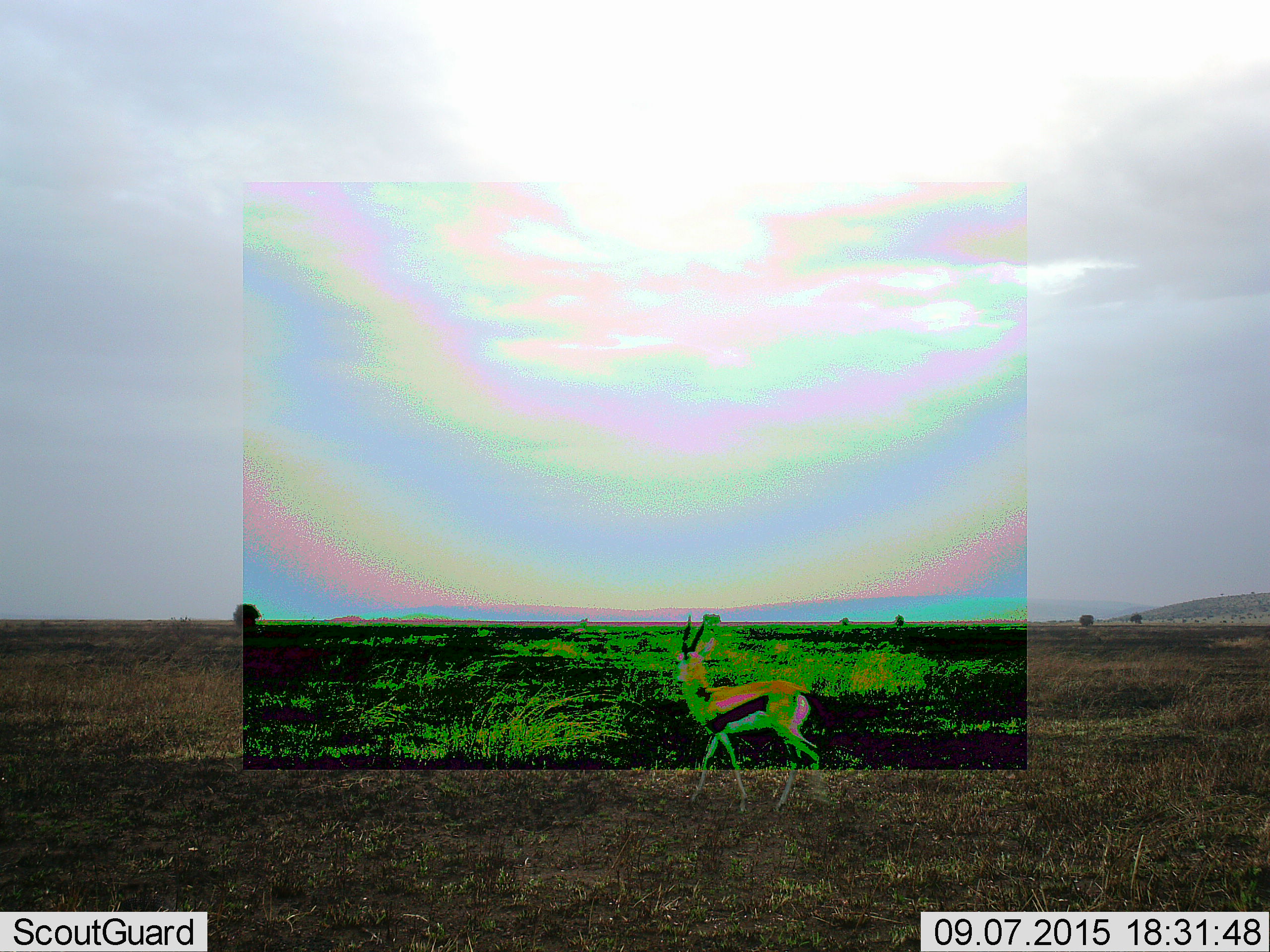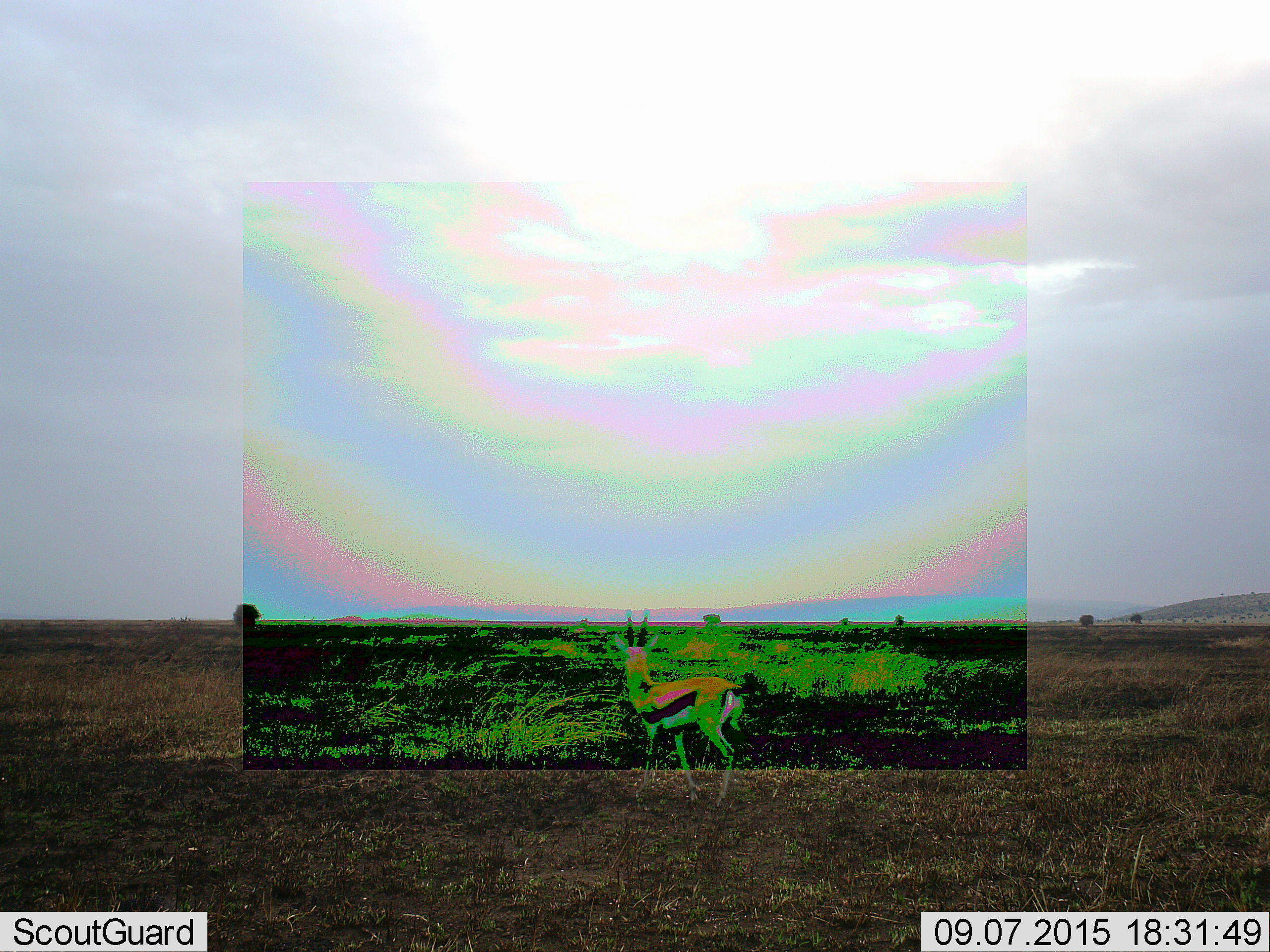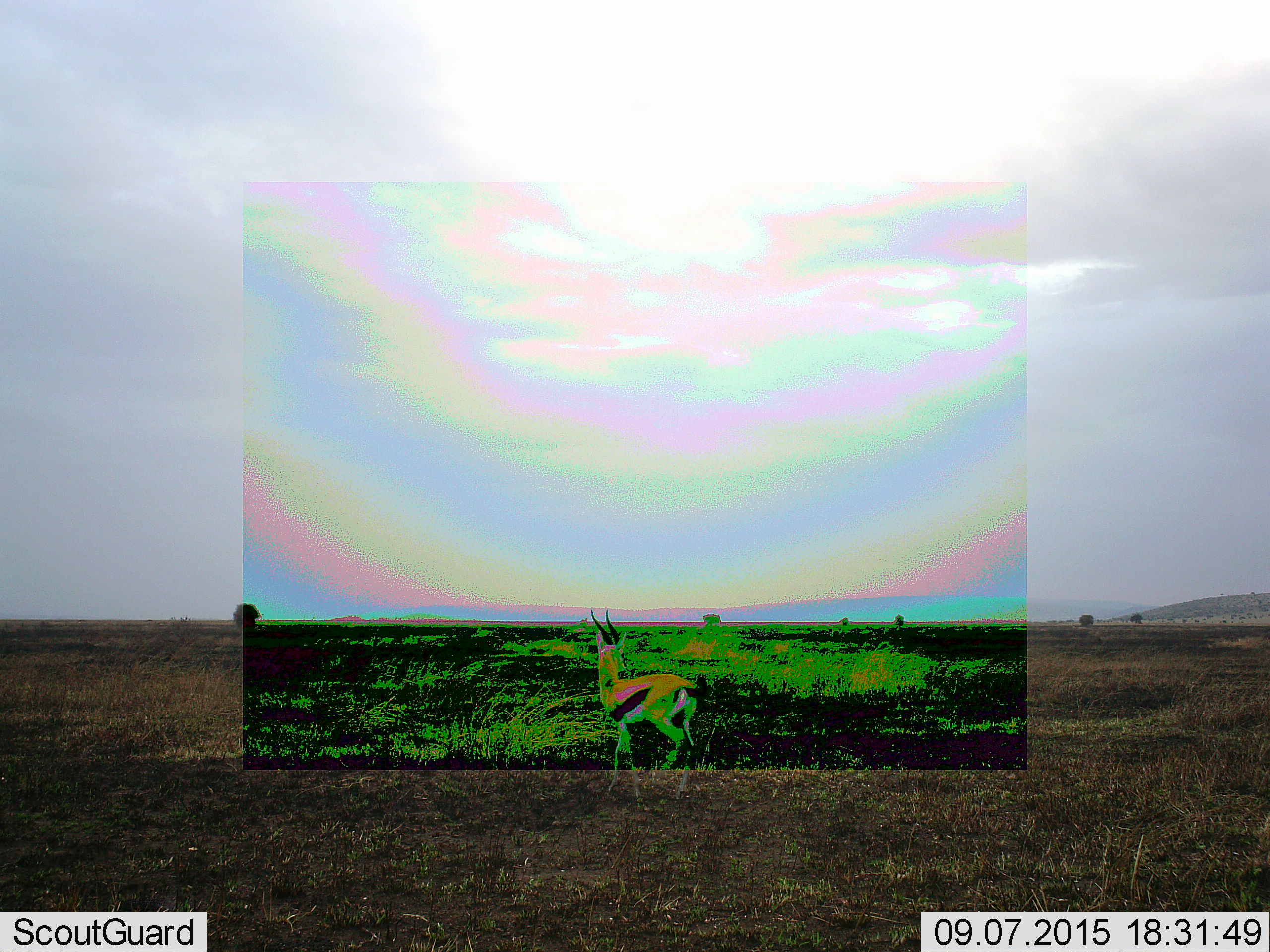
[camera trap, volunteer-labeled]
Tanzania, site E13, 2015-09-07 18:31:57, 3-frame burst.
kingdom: Animalia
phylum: Chordata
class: Mammalia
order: Artiodactyla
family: Bovidae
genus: Eudorcas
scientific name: Eudorcas thomsonii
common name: thomson's gazelle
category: gazellethomsons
Gazellethomsons (thomson's gazelle) (Eudorcas thomsonii), count 1. Behavior (volunteer vote fractions): standing 11%, resting 0%, moving 89%, interacting 0%. Young present (vote fraction): 0%. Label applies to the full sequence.